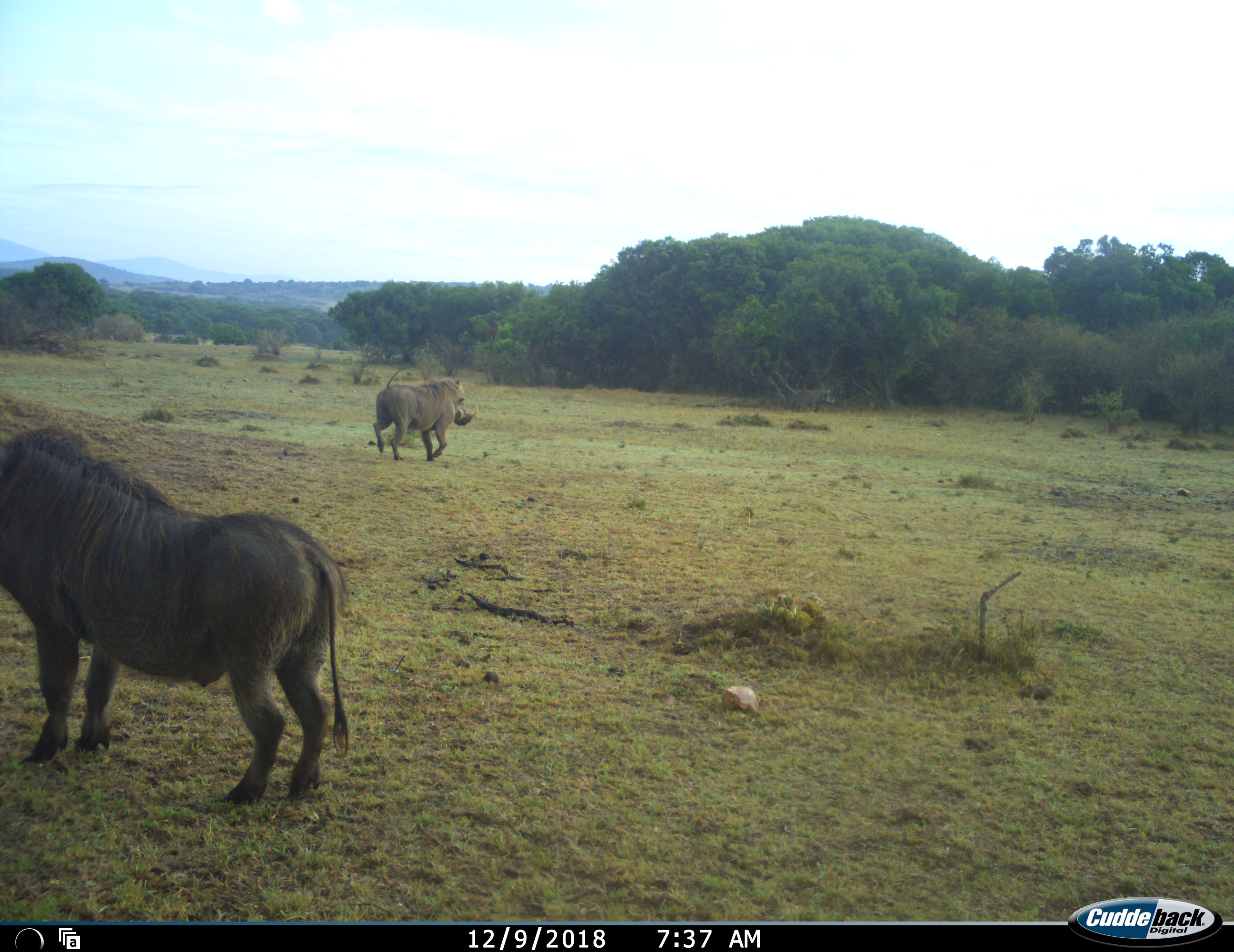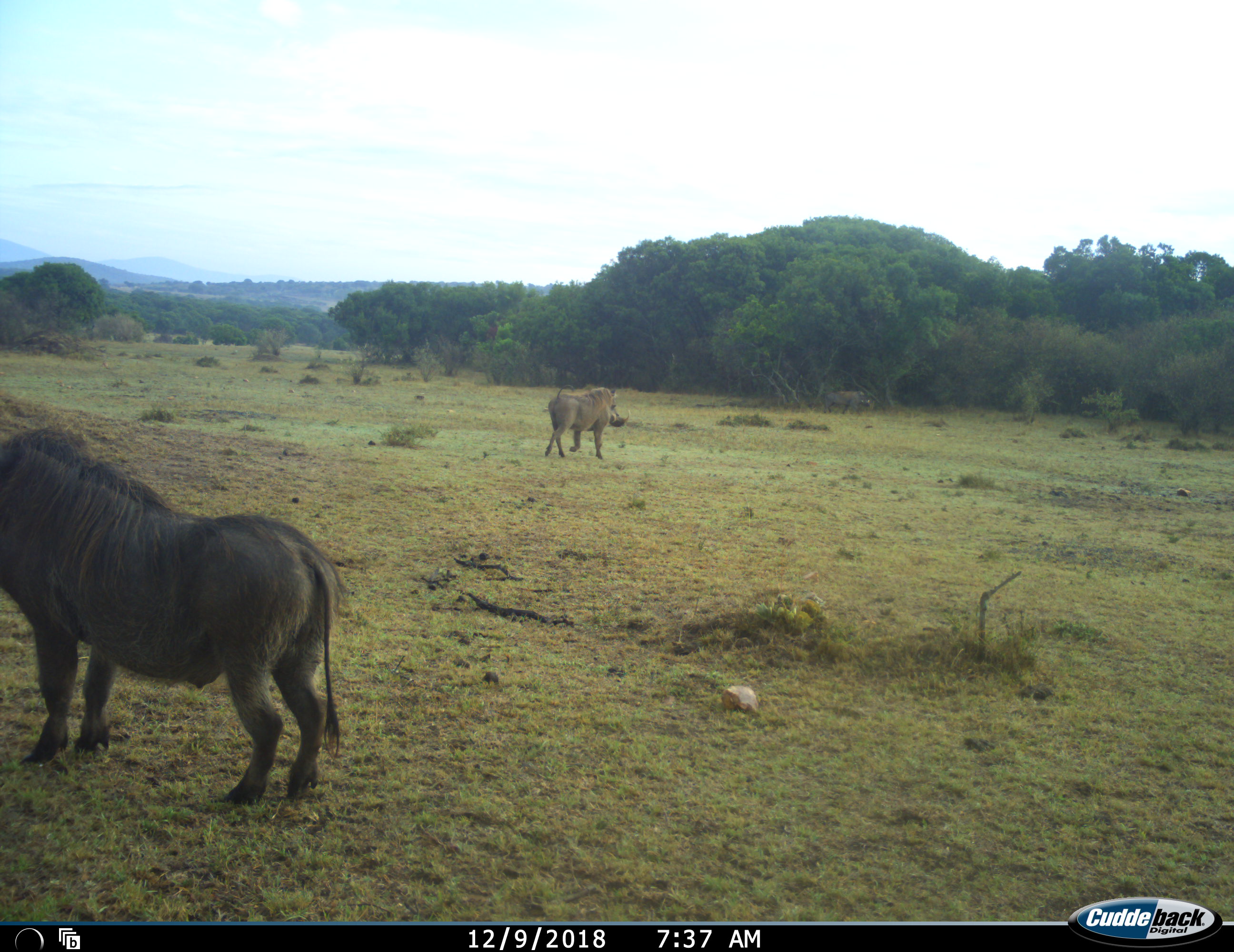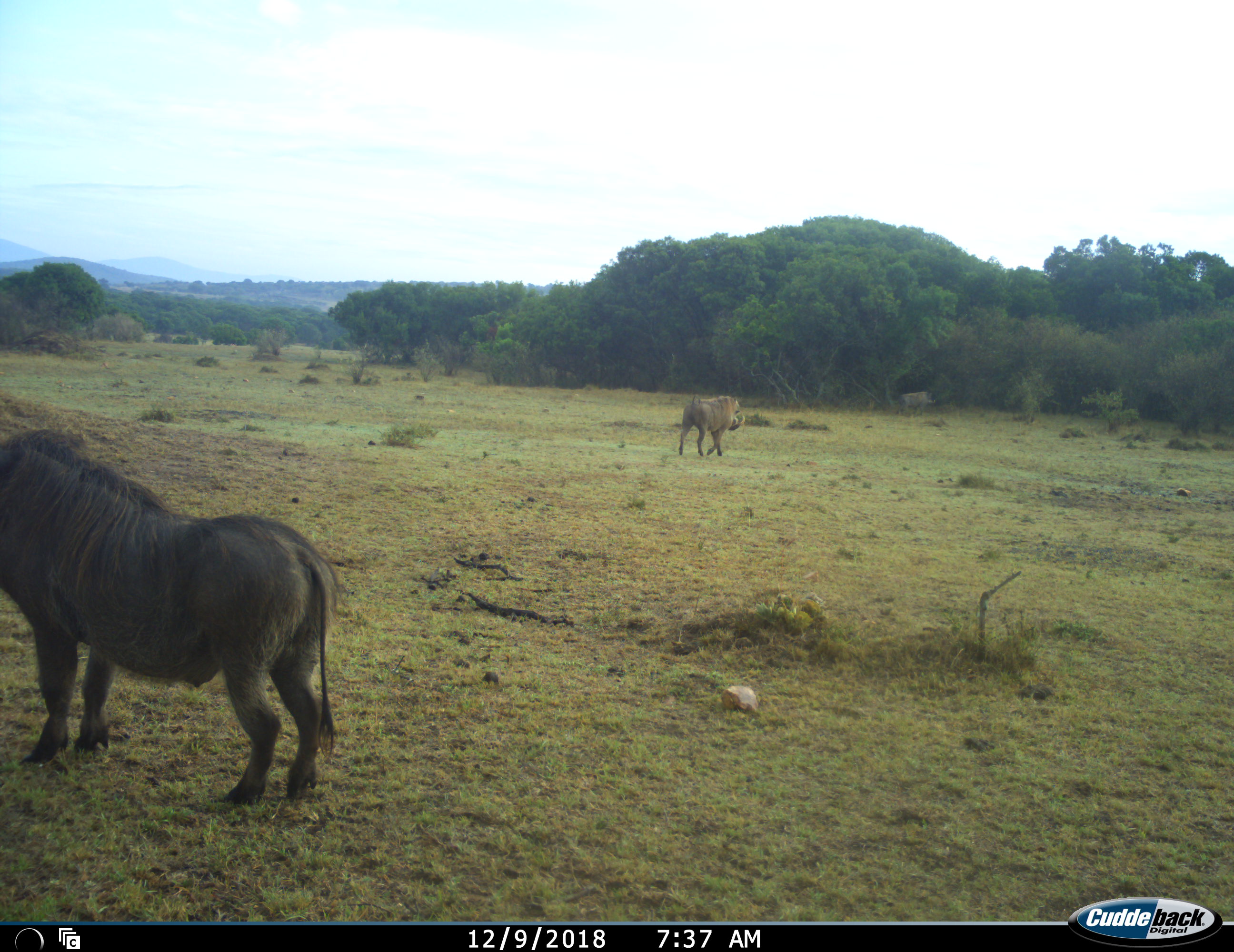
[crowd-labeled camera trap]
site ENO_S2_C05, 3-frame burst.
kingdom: Animalia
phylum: Chordata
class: Mammalia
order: Artiodactyla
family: Suidae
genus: Phacochoerus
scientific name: Phacochoerus africanus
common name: warthog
Warthog (Phacochoerus africanus), count 3. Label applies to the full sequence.